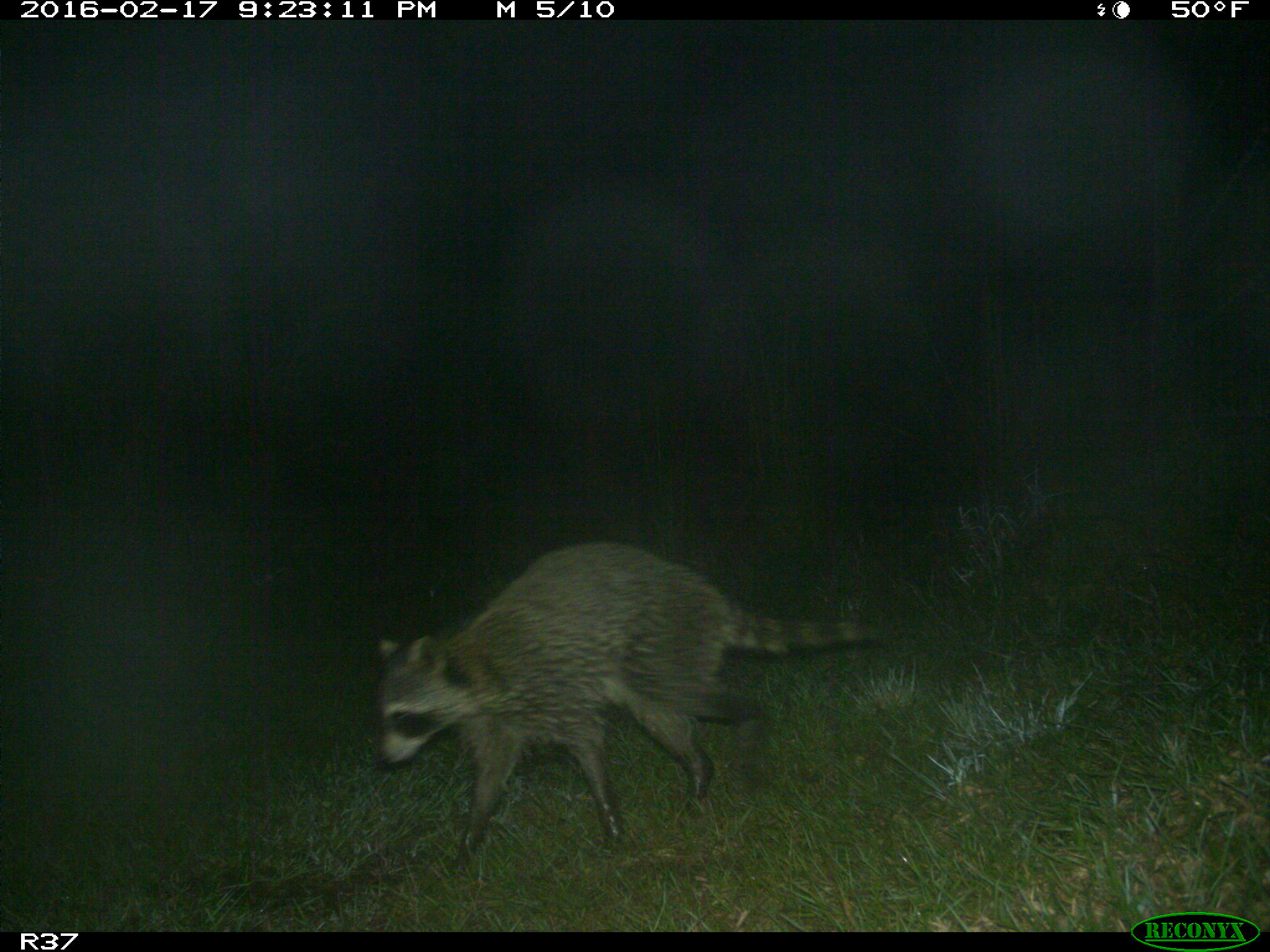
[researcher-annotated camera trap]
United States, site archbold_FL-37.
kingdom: Animalia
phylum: Chordata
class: Mammalia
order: Carnivora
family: Procyonidae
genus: Procyon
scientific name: Procyon lotor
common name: common raccoon